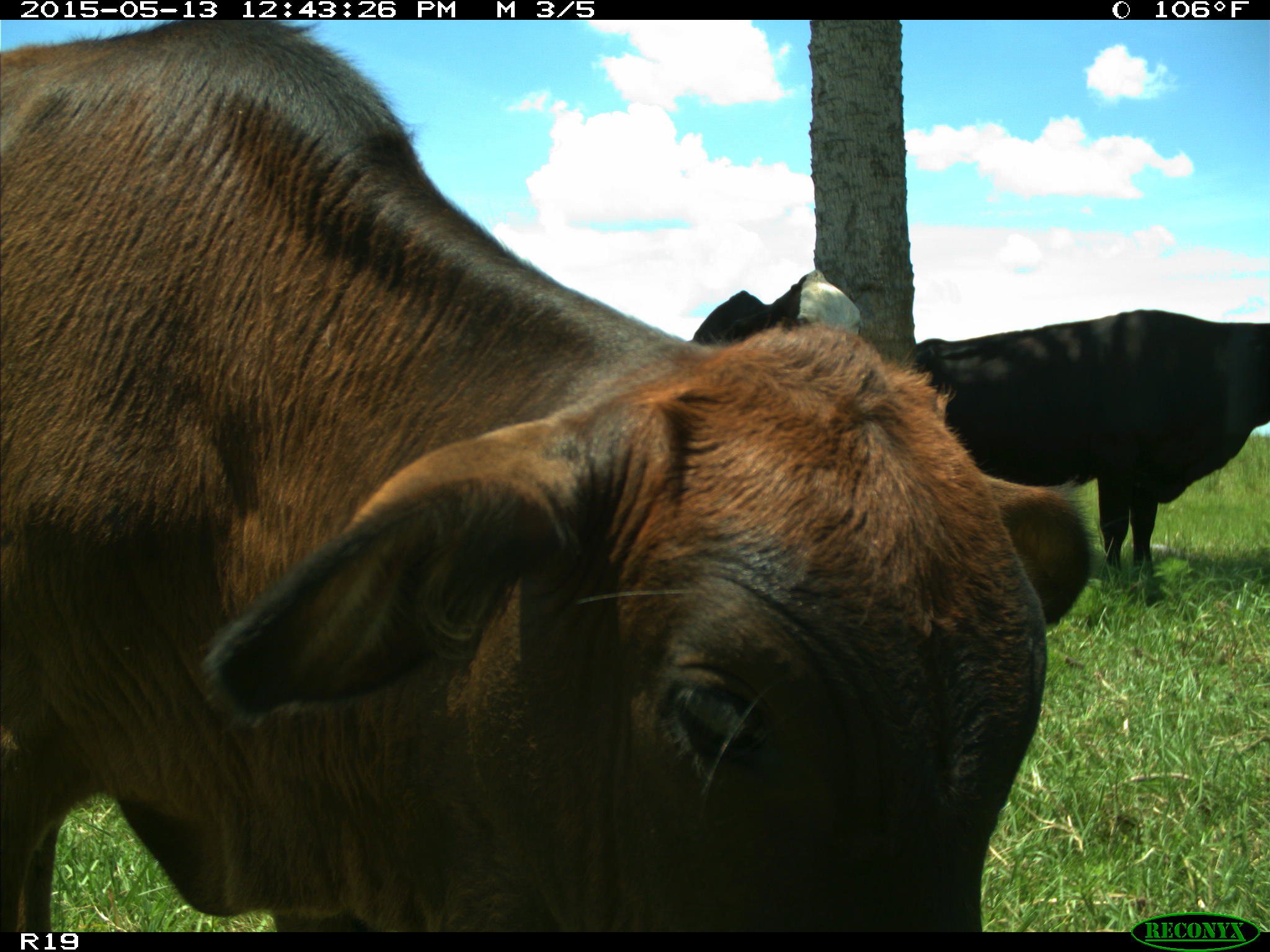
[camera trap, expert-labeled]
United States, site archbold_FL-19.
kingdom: Animalia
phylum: Chordata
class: Mammalia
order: Artiodactyla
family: Bovidae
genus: Bos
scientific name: Bos taurus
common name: domestic cow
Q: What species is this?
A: Bos taurus (domestic cow).